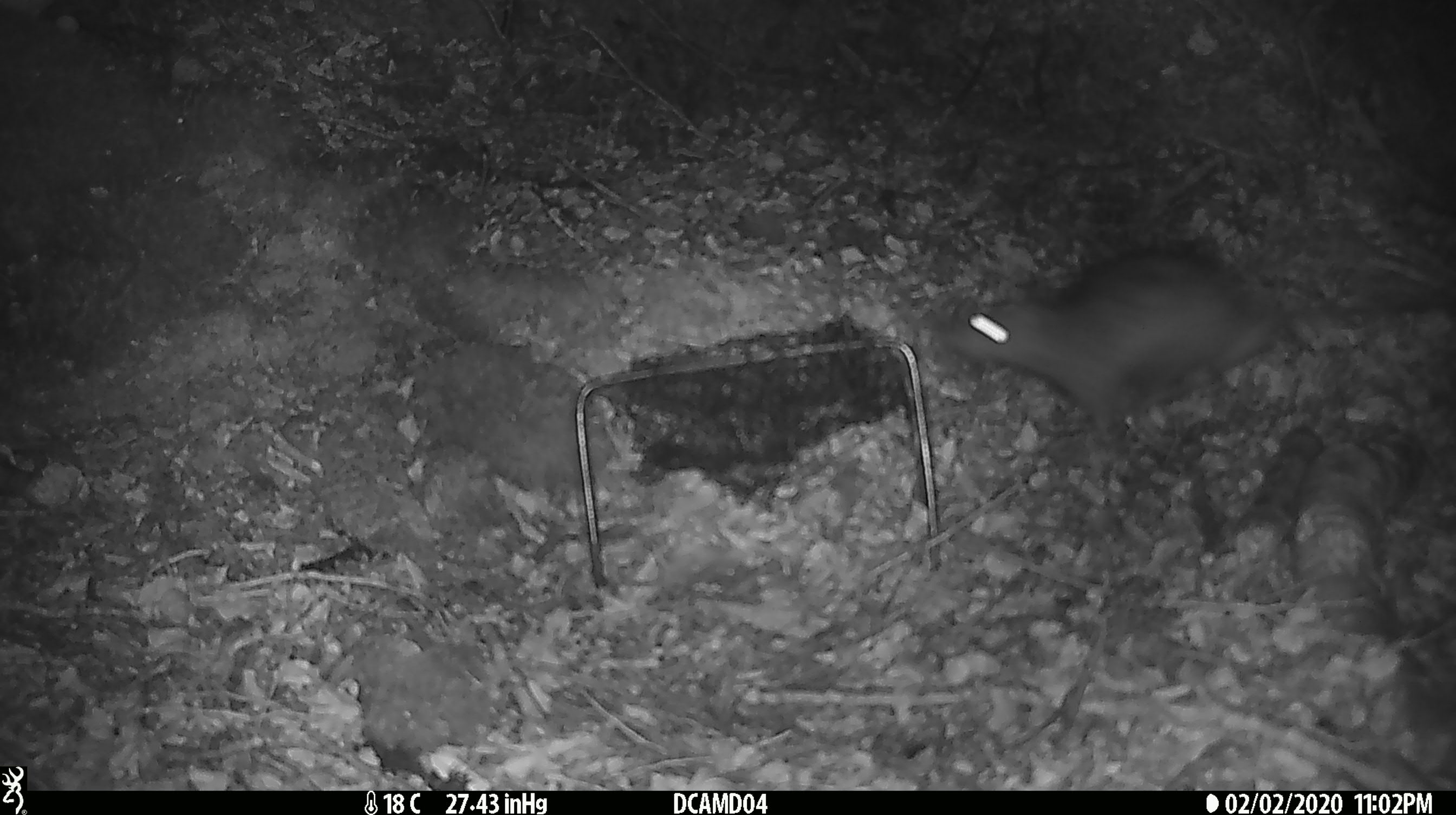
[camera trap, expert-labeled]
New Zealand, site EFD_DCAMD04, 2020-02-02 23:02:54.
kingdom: Animalia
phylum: Chordata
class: Mammalia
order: Rodentia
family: Muridae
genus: Rattus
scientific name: Rattus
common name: rat